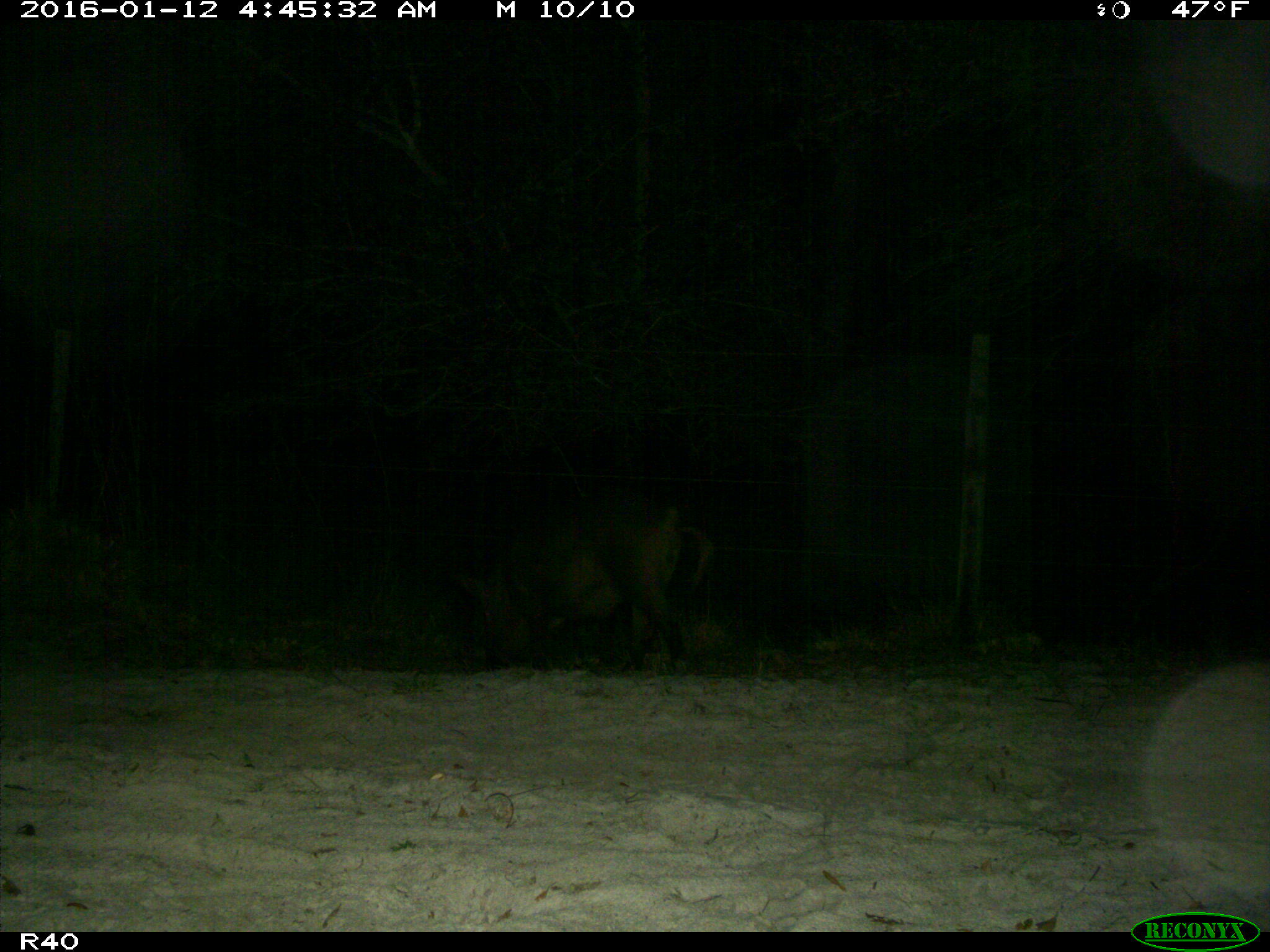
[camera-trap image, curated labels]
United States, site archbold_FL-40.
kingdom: Animalia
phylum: Chordata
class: Mammalia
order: Artiodactyla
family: Suidae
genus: Sus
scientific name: Sus scrofa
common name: wild boar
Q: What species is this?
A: Sus scrofa (wild boar).